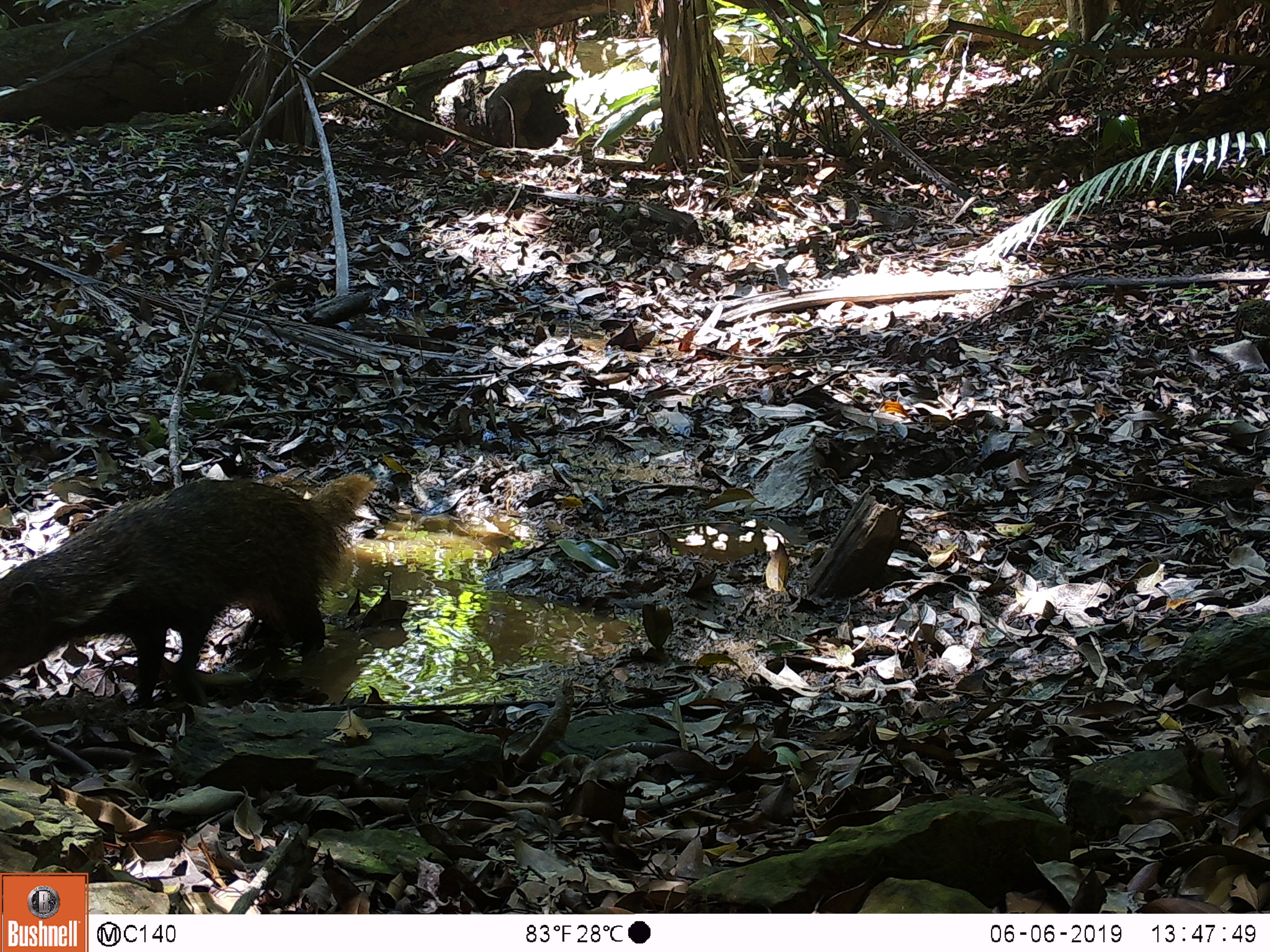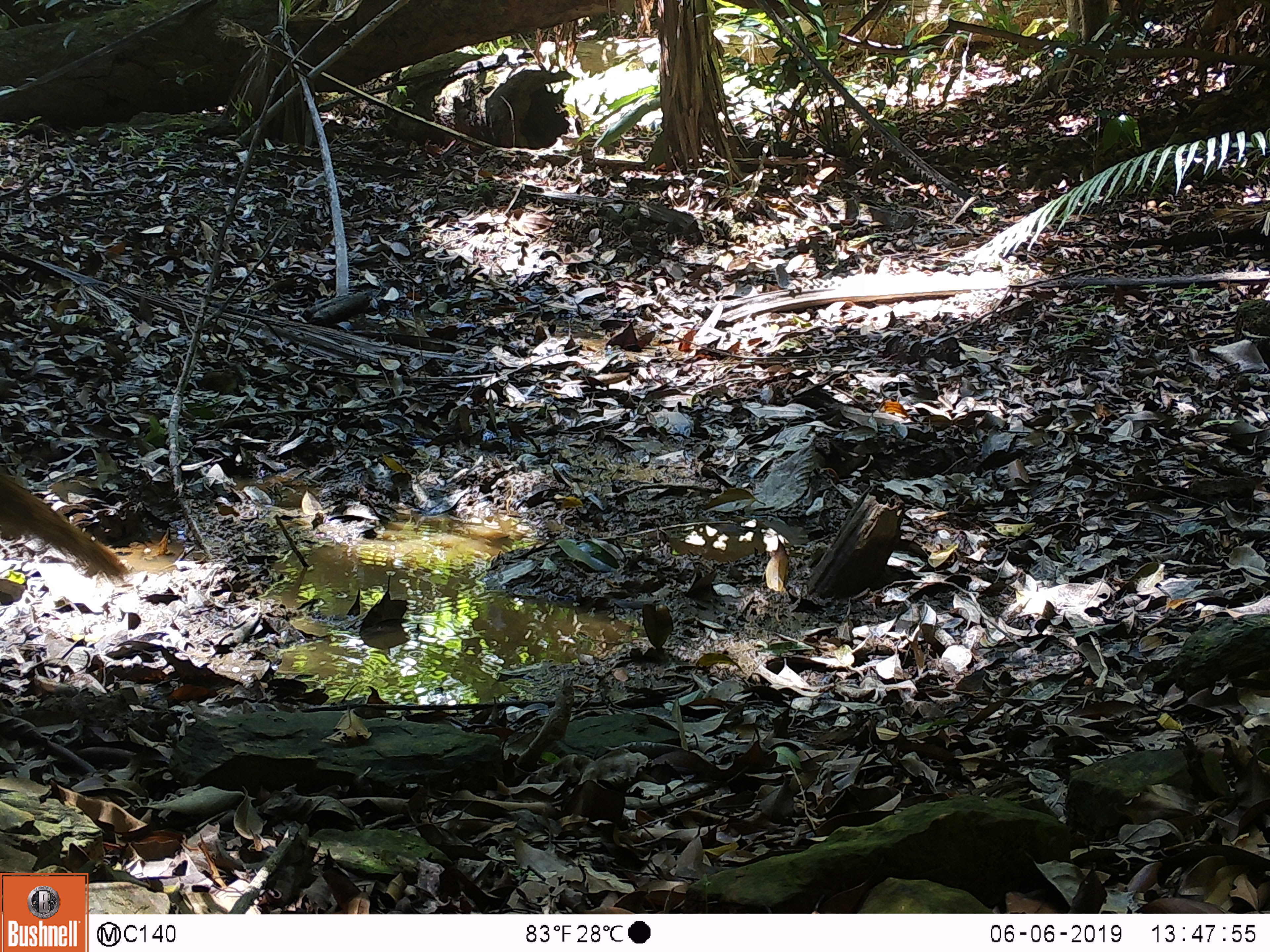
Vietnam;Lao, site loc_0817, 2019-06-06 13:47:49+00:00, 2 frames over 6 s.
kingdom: Animalia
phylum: Chordata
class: Mammalia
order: Carnivora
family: Herpestidae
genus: Urva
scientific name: Urva urva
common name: crab-eating mongoose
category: crab eating mongoose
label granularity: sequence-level